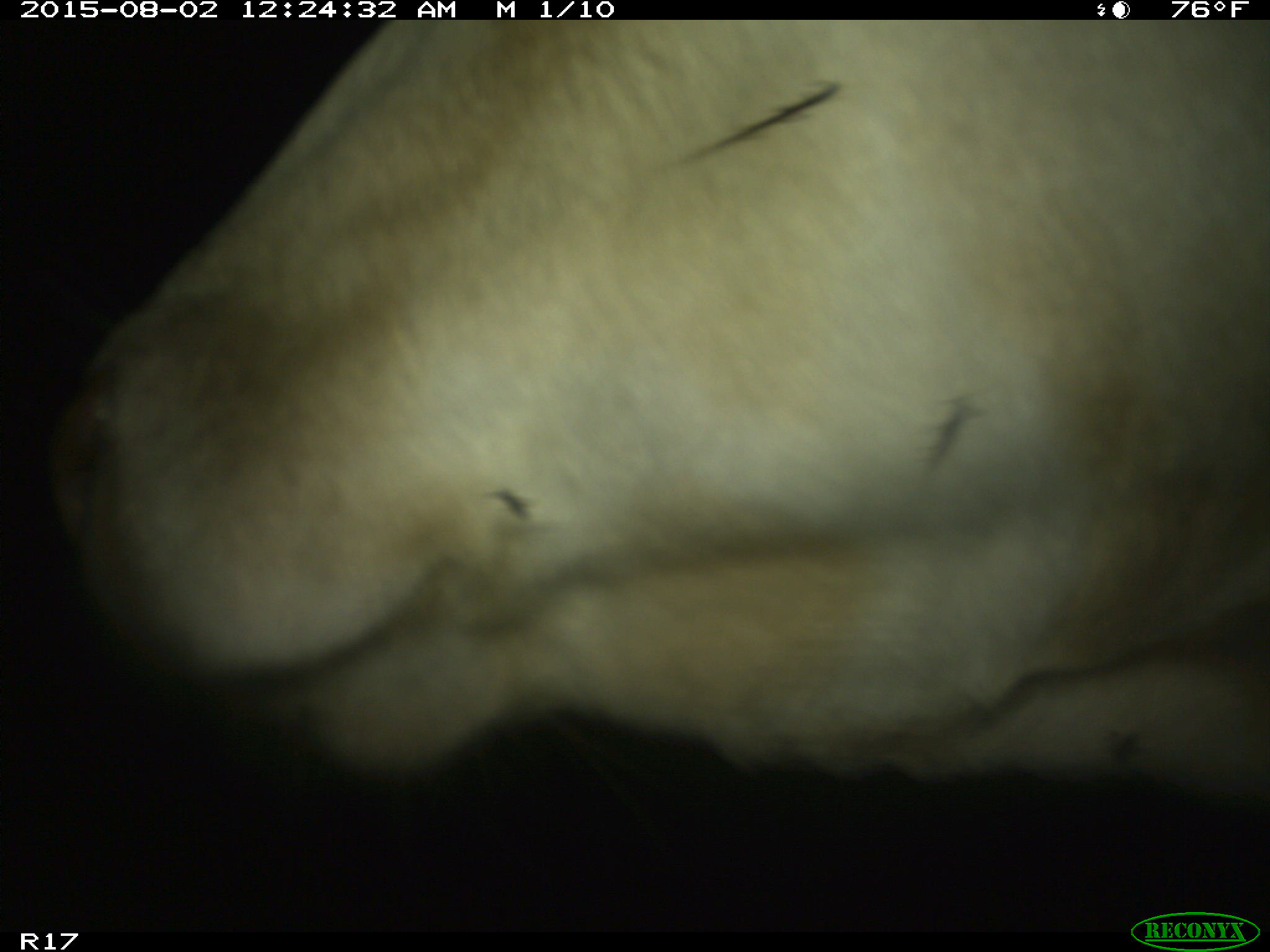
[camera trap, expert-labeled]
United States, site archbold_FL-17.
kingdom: Animalia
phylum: Chordata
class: Mammalia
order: Artiodactyla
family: Bovidae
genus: Bos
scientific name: Bos taurus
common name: domestic cow